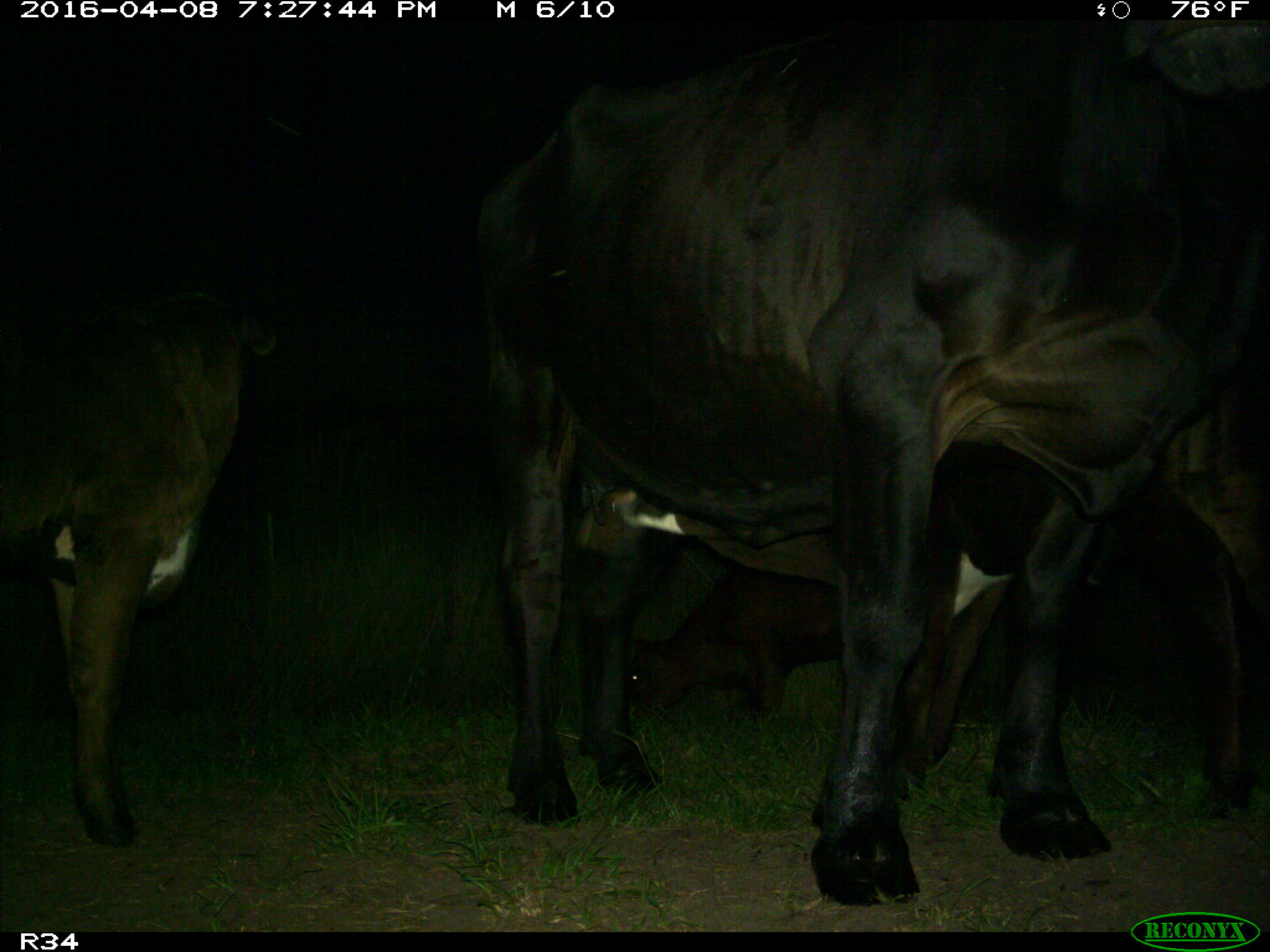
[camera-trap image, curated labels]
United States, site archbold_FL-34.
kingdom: Animalia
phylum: Chordata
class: Mammalia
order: Artiodactyla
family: Bovidae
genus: Bos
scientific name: Bos taurus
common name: domestic cow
Bos taurus (domestic cow).